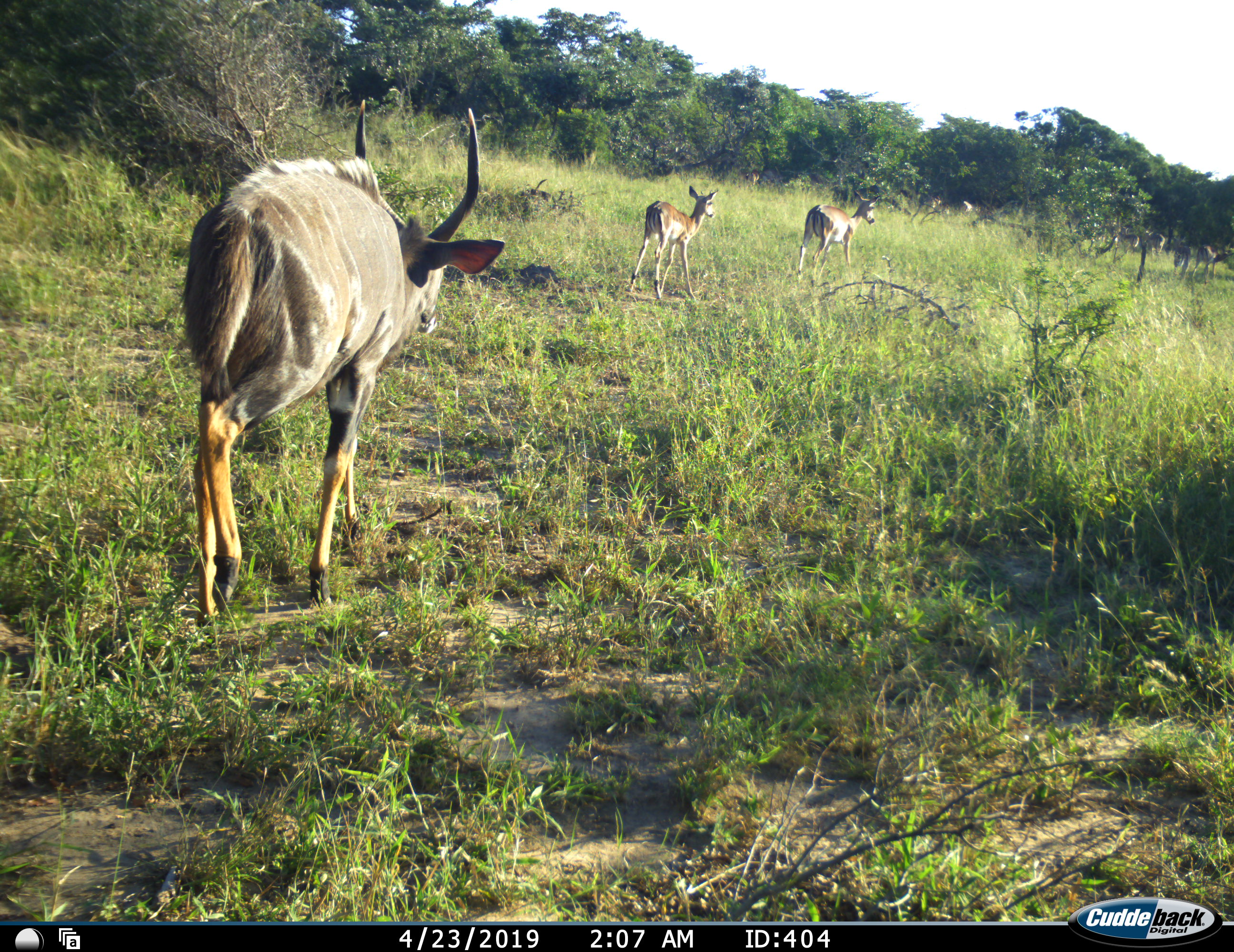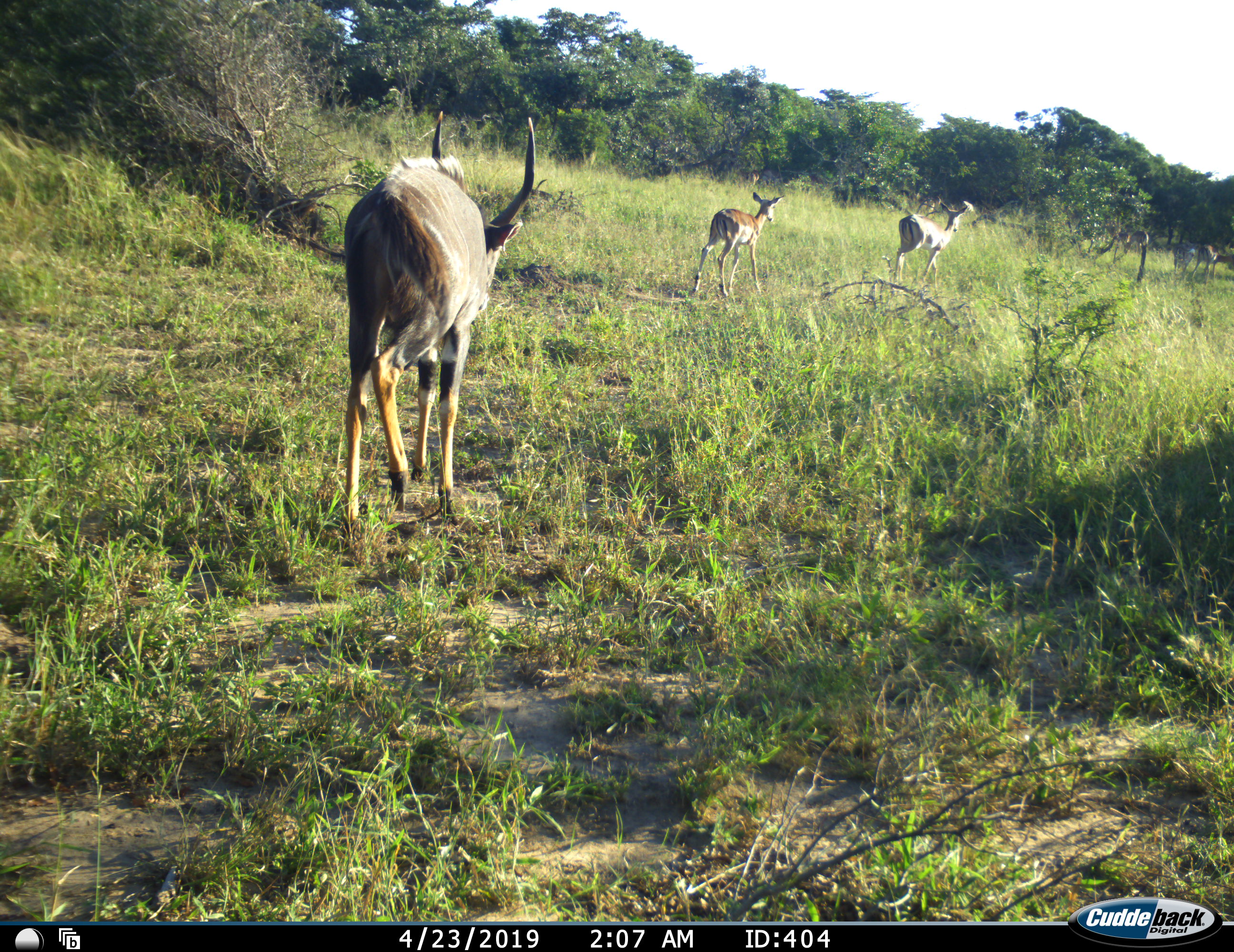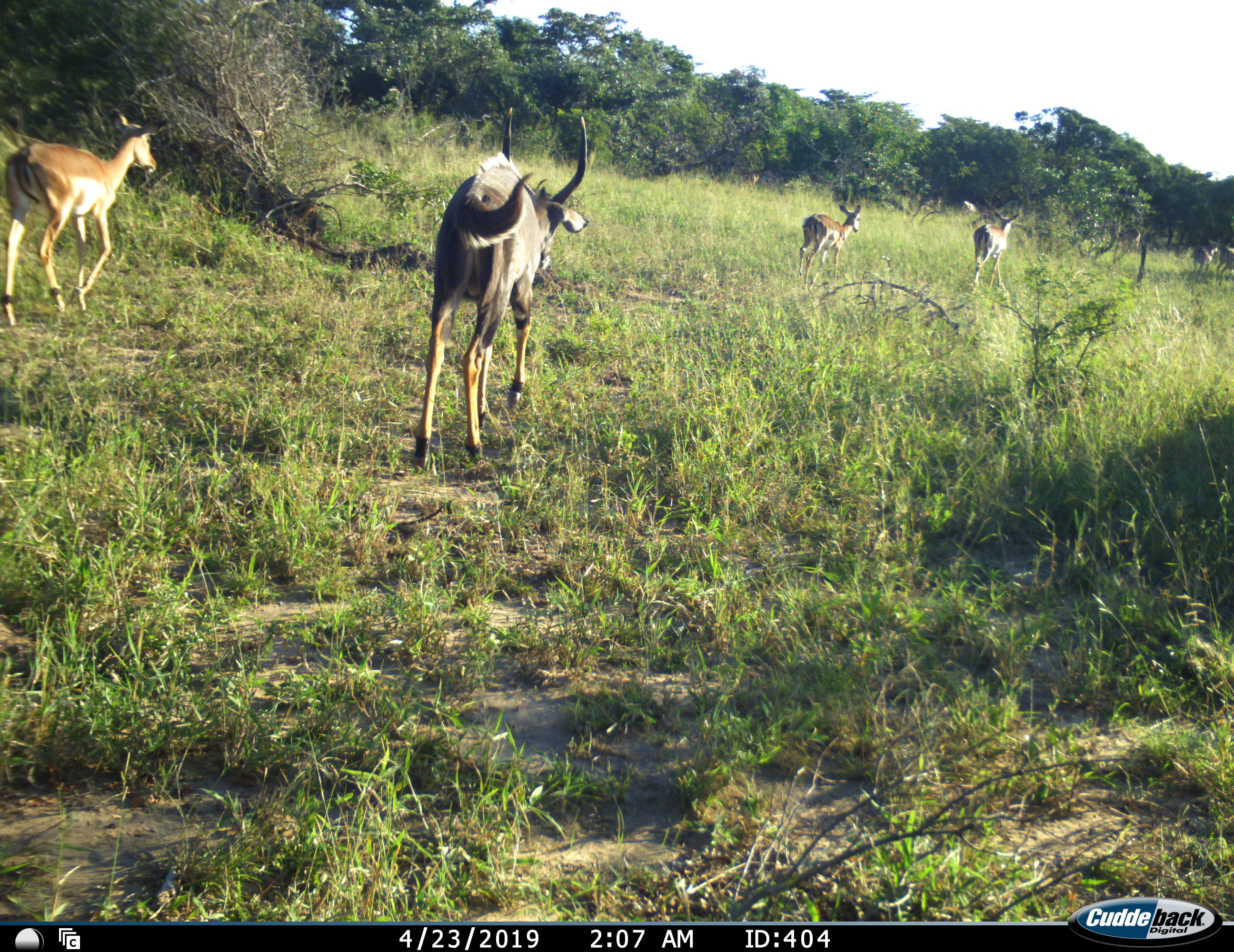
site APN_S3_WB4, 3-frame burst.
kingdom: Animalia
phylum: Chordata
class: Mammalia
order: Artiodactyla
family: Bovidae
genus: Aepyceros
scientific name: Aepyceros melampus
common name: impala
Impala (Aepyceros melampus), count 3. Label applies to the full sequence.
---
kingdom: Animalia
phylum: Chordata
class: Mammalia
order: Artiodactyla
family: Bovidae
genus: Tragelaphus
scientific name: Tragelaphus angasii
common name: nyala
Nyala (Tragelaphus angasii), count 1. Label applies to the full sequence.